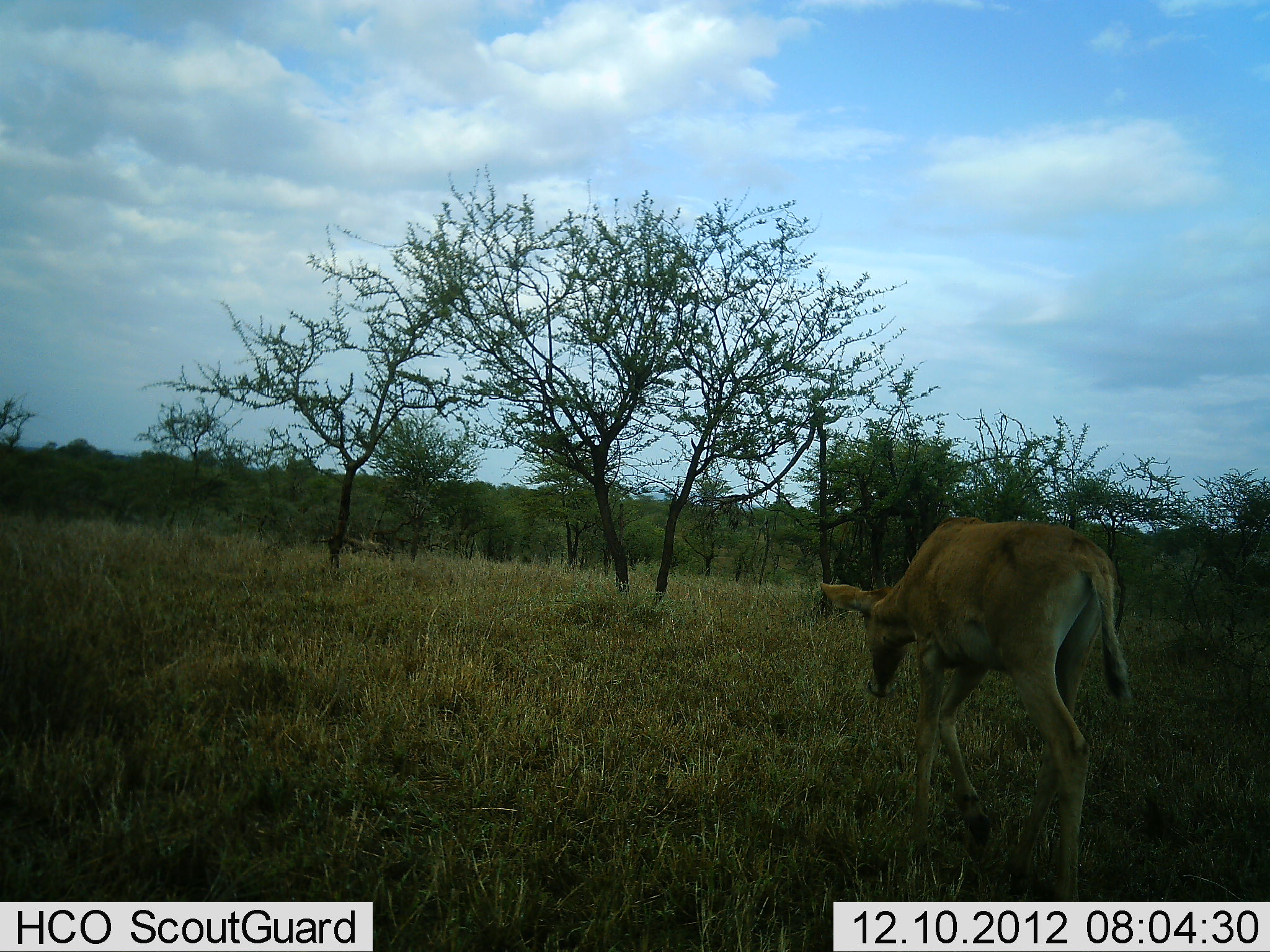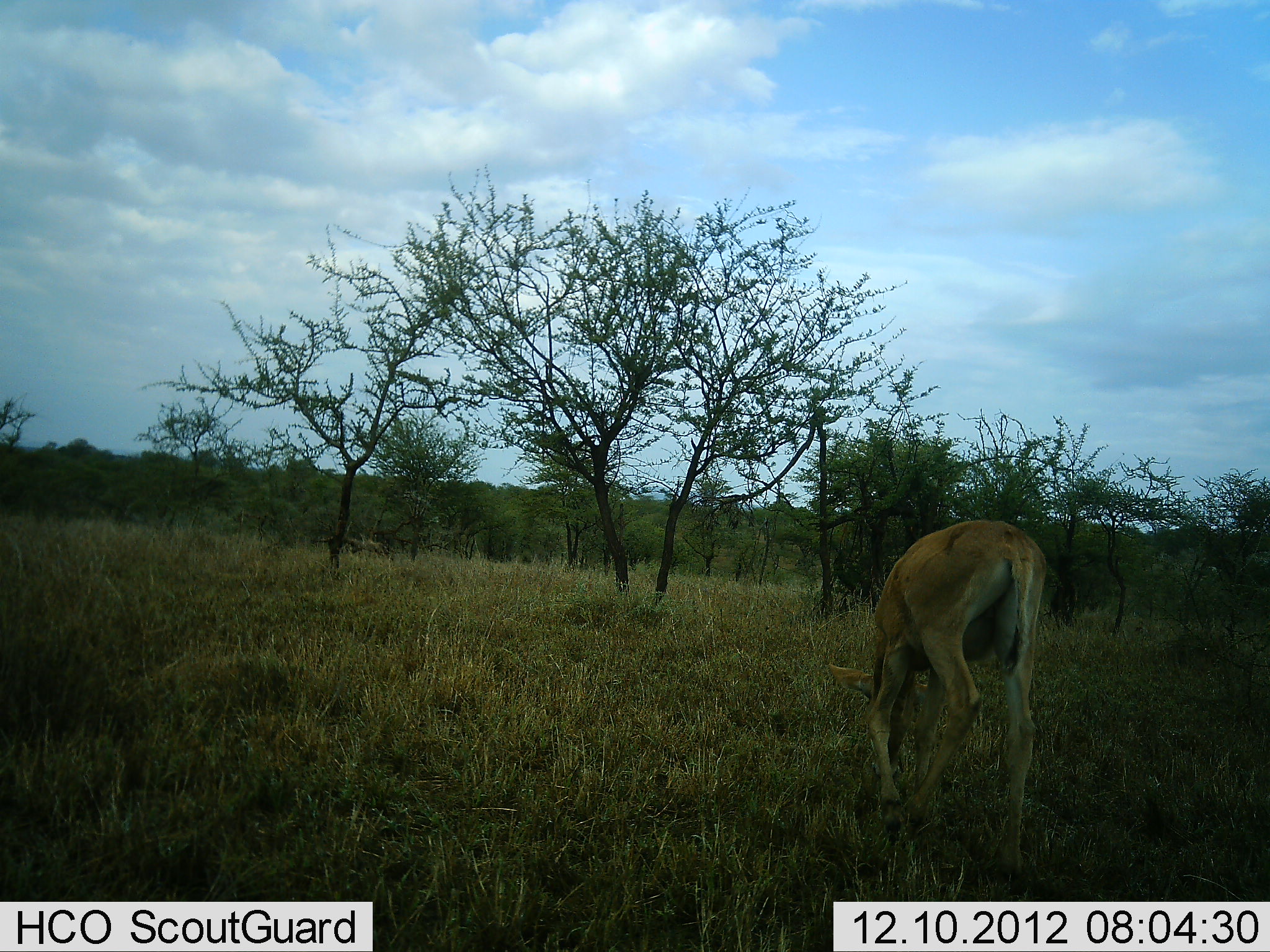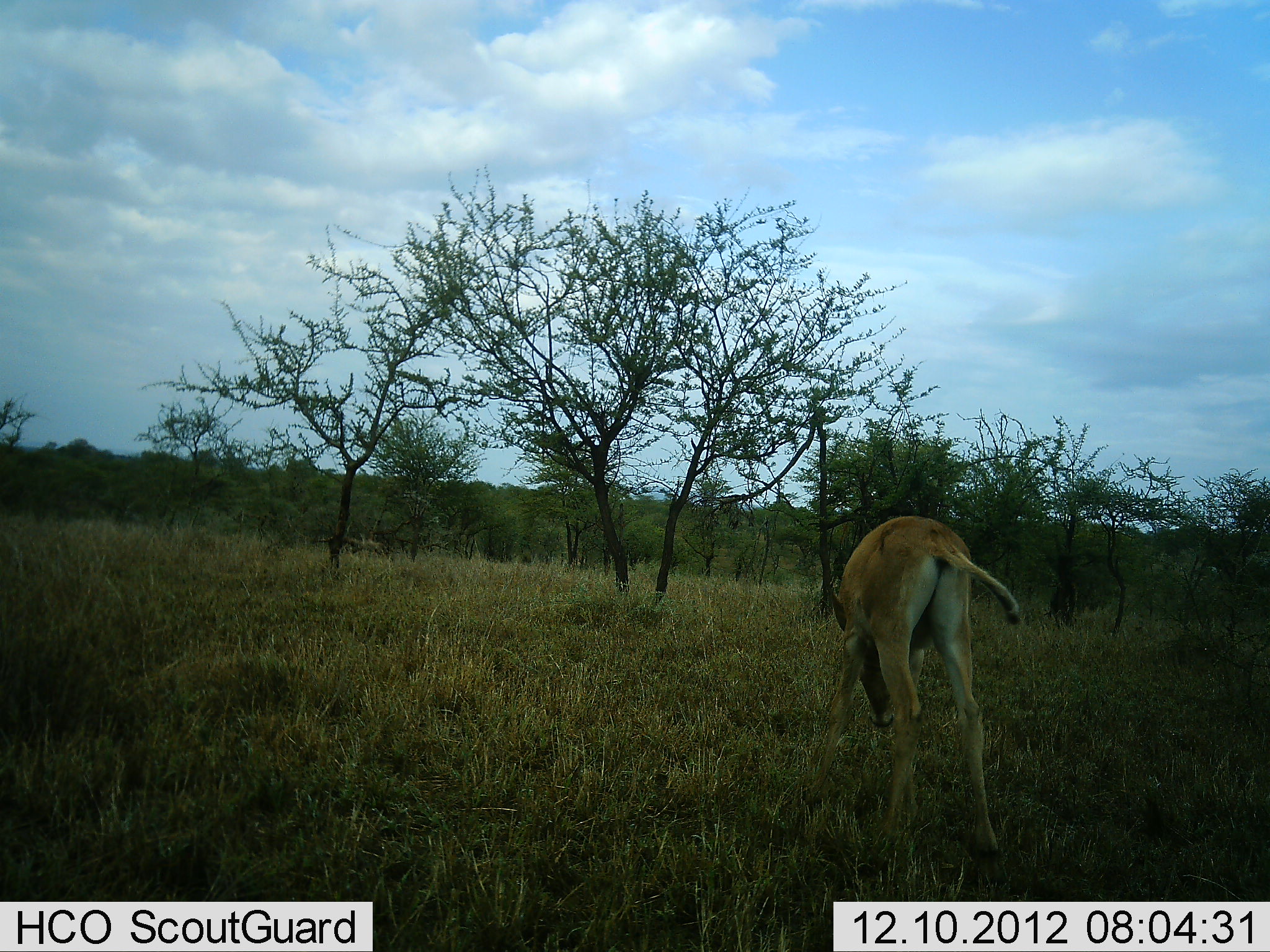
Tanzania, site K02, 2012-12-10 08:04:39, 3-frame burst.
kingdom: Animalia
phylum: Chordata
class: Mammalia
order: Artiodactyla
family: Bovidae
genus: Alcelaphus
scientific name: Alcelaphus buselaphus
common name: hartebeest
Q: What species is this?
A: Hartebeest (Alcelaphus buselaphus).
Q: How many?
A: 1.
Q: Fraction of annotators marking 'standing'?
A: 0%.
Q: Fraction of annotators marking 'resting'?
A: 0%.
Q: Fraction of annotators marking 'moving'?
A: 75%.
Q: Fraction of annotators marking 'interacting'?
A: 0%.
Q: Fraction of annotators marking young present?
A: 25%.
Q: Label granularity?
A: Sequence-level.